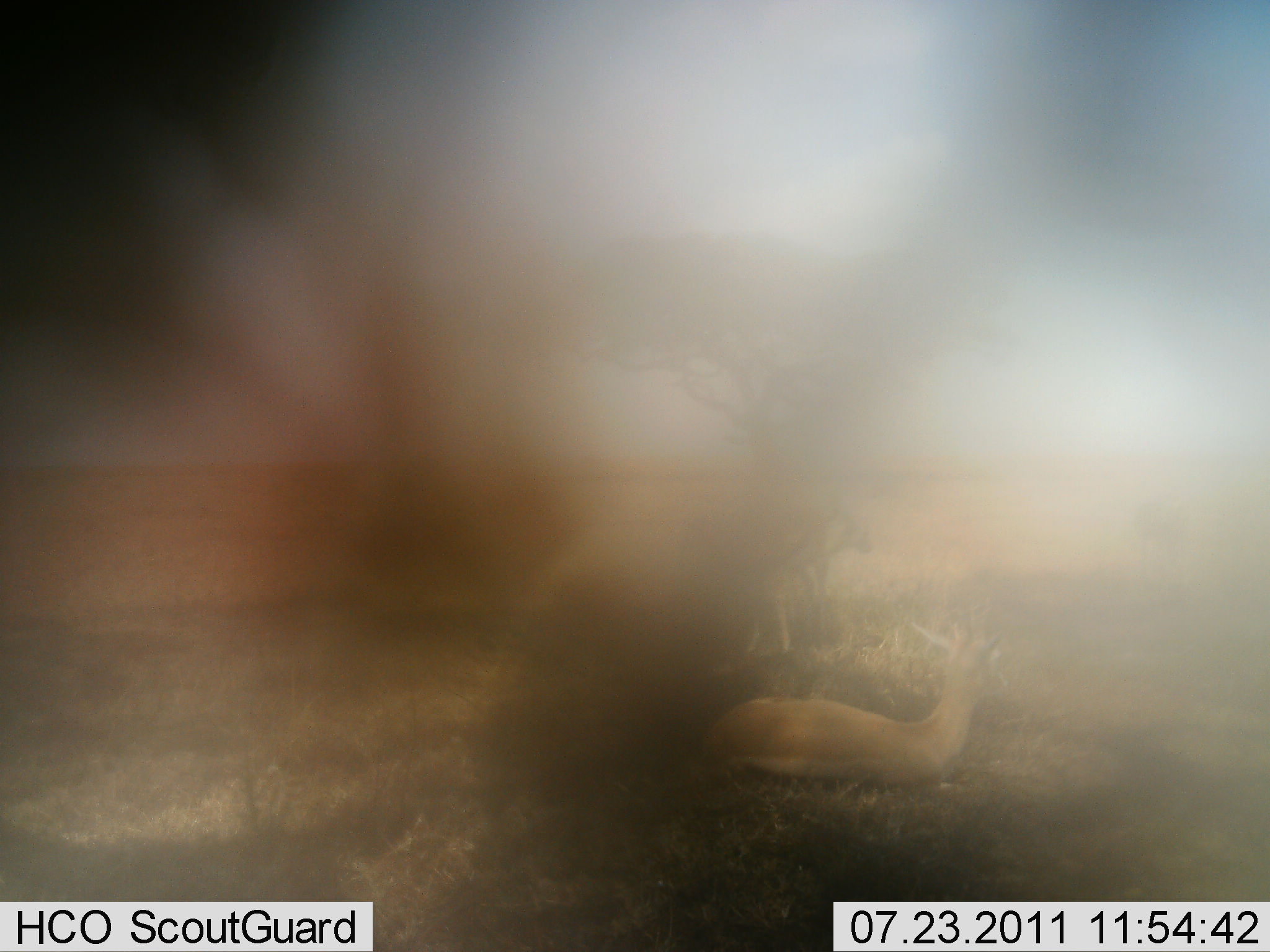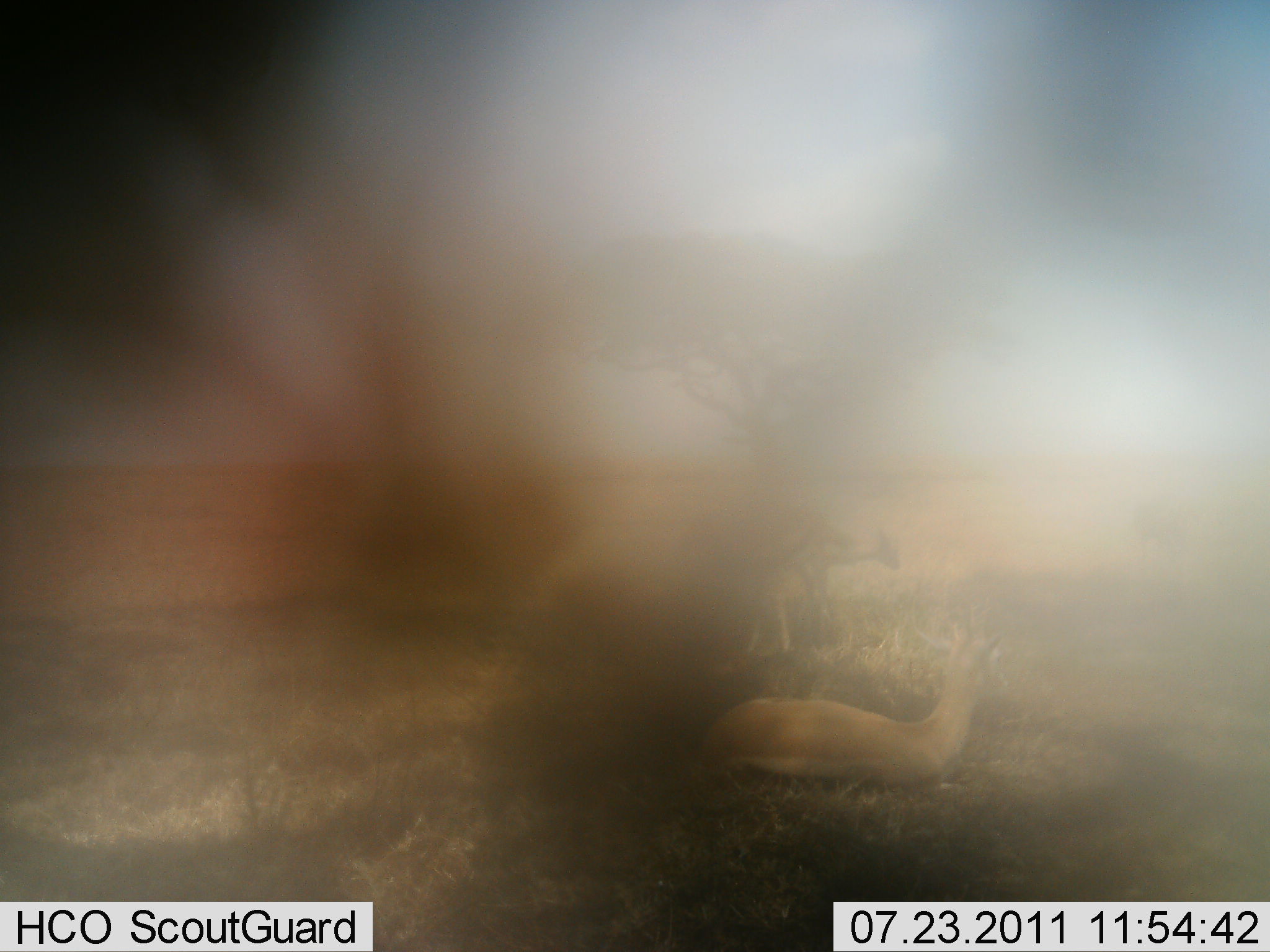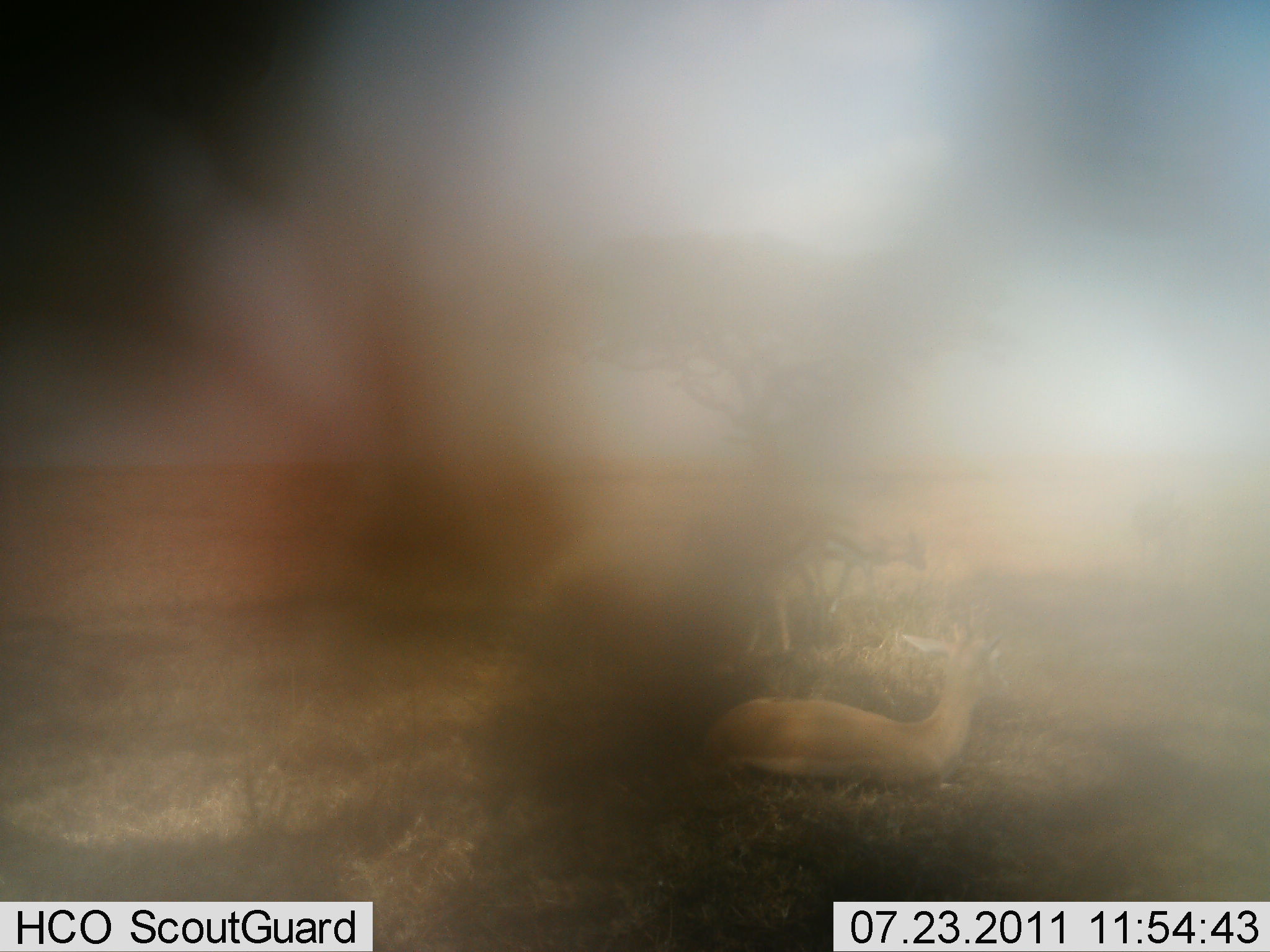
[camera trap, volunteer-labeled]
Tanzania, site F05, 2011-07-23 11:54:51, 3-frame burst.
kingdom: Animalia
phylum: Chordata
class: Mammalia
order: Artiodactyla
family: Bovidae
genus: Eudorcas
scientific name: Eudorcas thomsonii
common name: thomson's gazelle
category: gazellethomsons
Gazellethomsons (thomson's gazelle) (Eudorcas thomsonii), count 2. Behavior (volunteer vote fractions): standing 50%, resting 100%, moving 30%, interacting 0%. Young present (vote fraction): 0%. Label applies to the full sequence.